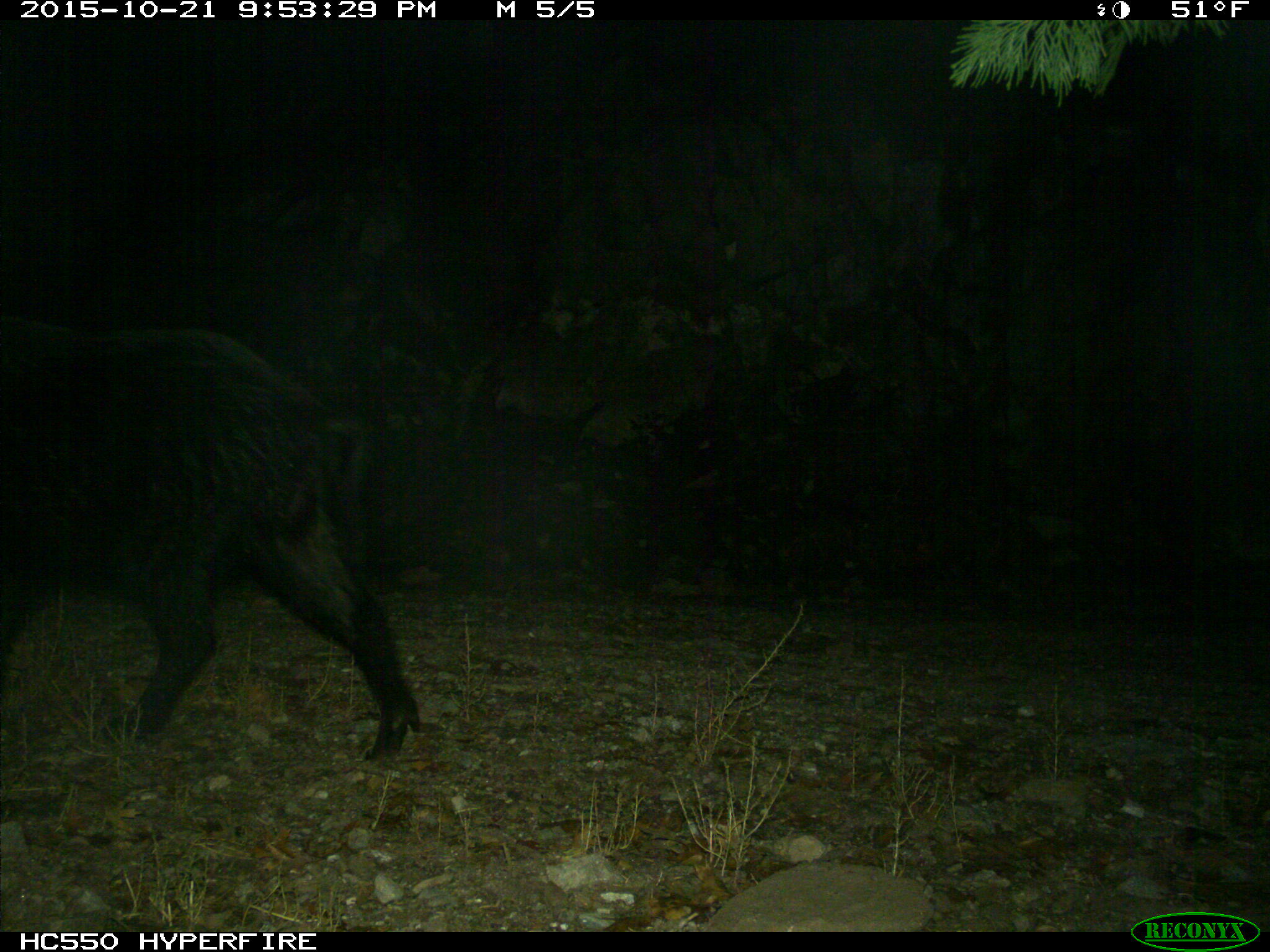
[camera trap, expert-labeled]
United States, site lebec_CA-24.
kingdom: Animalia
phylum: Chordata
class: Mammalia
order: Artiodactyla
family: Suidae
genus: Sus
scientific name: Sus scrofa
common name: wild boar